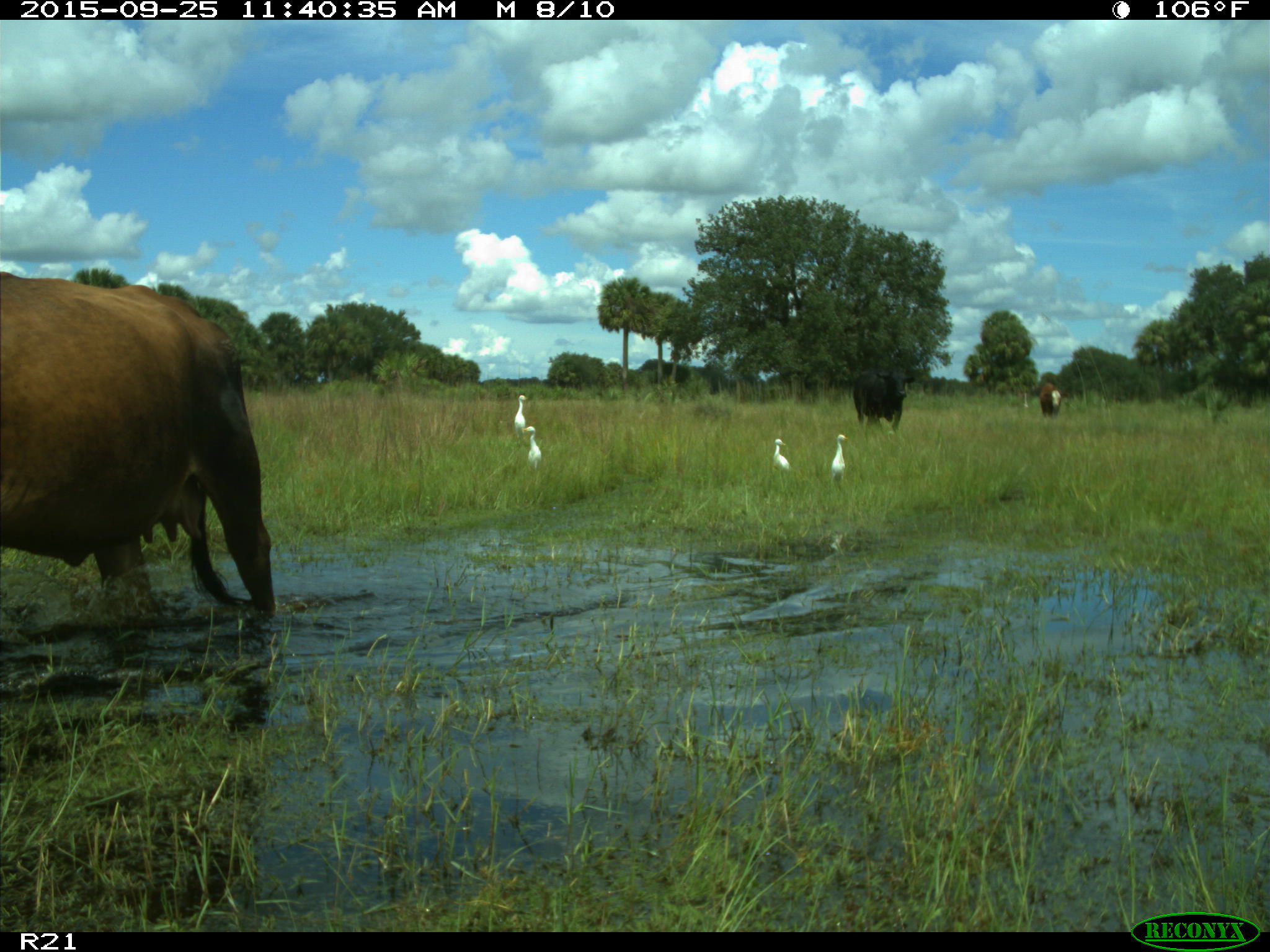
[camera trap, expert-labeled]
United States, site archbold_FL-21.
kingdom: Animalia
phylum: Chordata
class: Mammalia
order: Artiodactyla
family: Bovidae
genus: Bos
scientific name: Bos taurus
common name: domestic cow